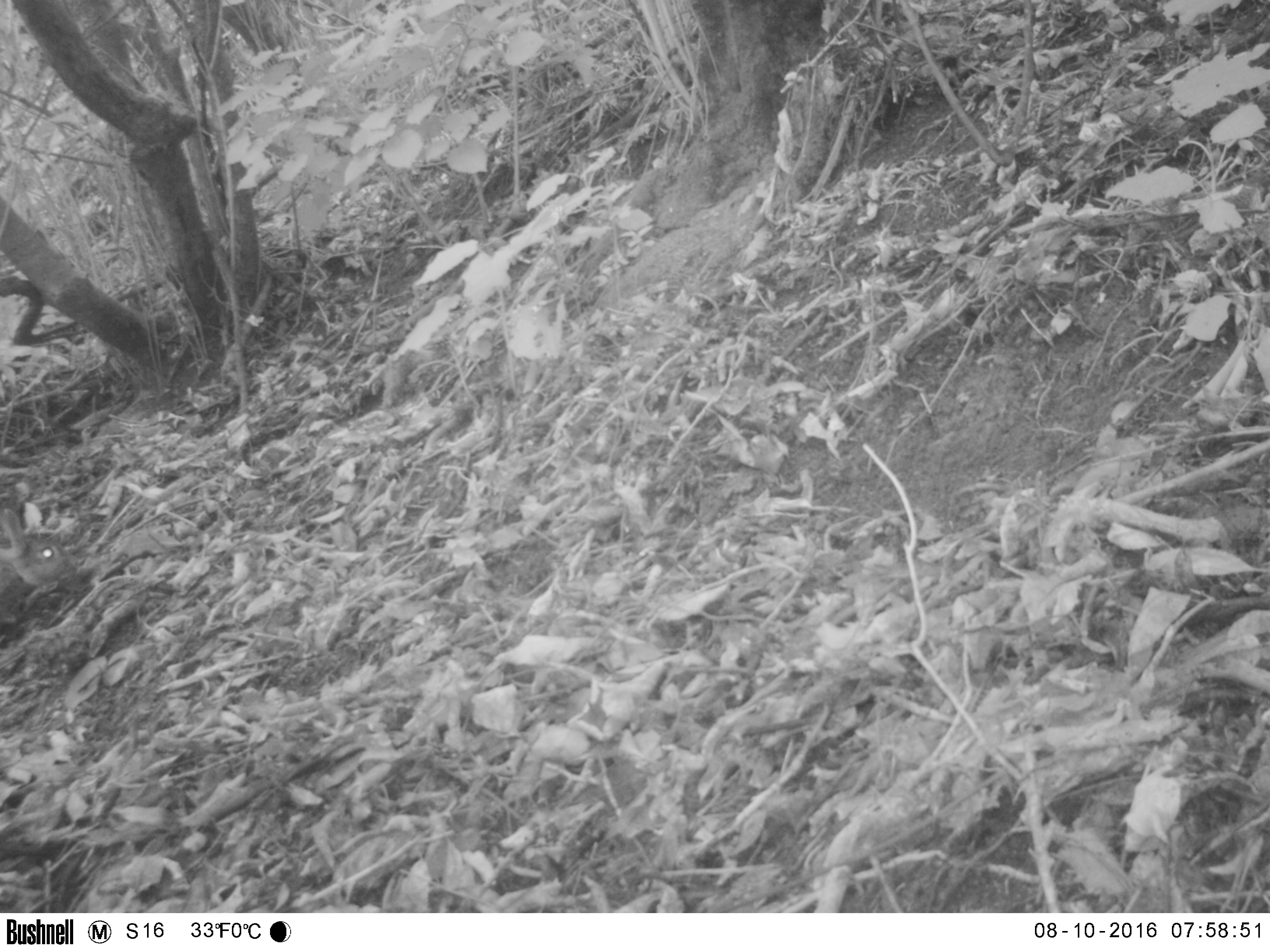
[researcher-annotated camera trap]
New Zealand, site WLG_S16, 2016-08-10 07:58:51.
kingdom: Animalia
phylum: Chordata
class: Mammalia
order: Lagomorpha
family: Leporidae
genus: Oryctolagus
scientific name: Oryctolagus cuniculus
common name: european rabbit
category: rabbit